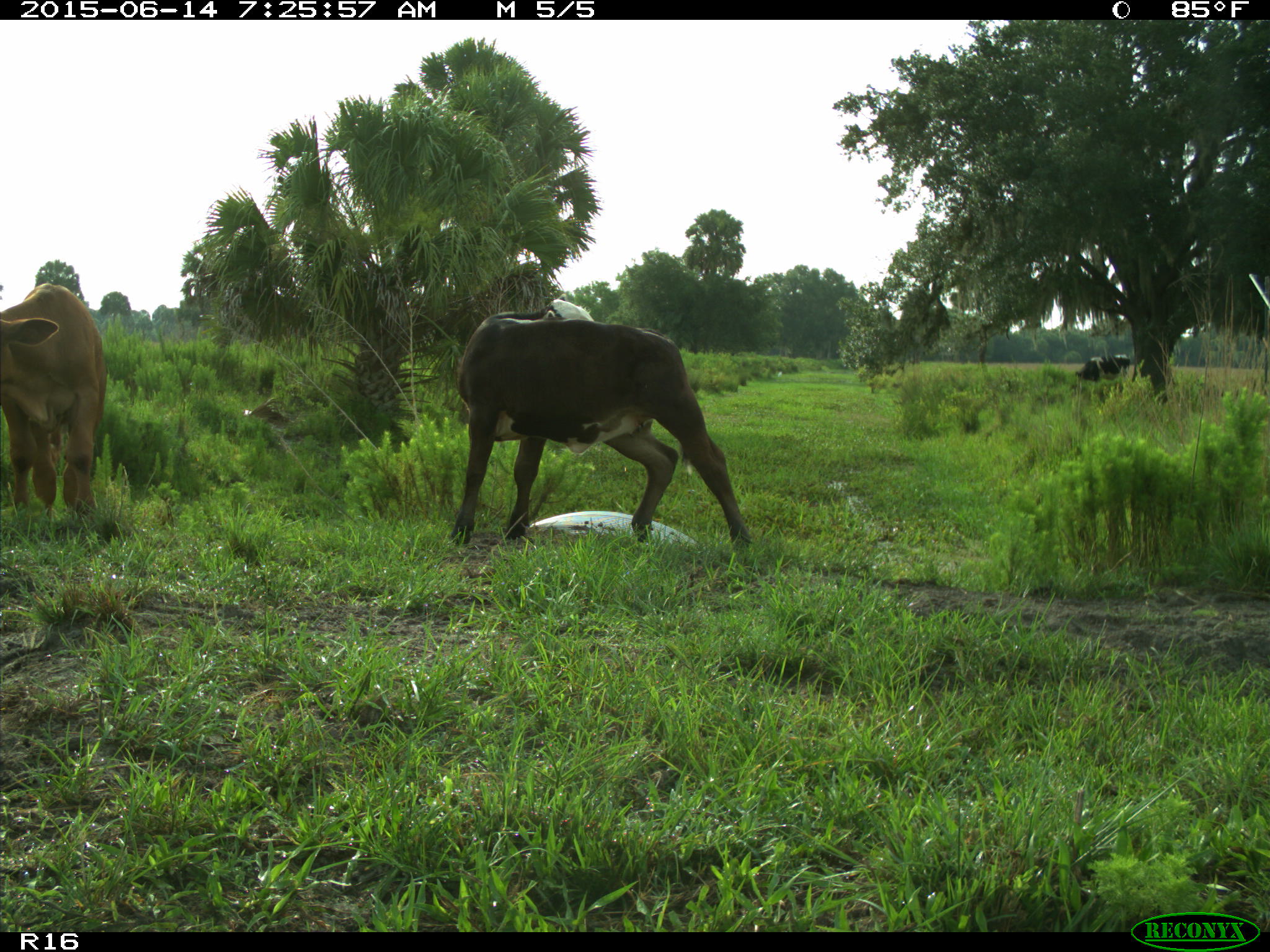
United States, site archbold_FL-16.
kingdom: Animalia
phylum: Chordata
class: Mammalia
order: Artiodactyla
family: Bovidae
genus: Bos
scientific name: Bos taurus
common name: domestic cow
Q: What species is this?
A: Bos taurus (domestic cow).